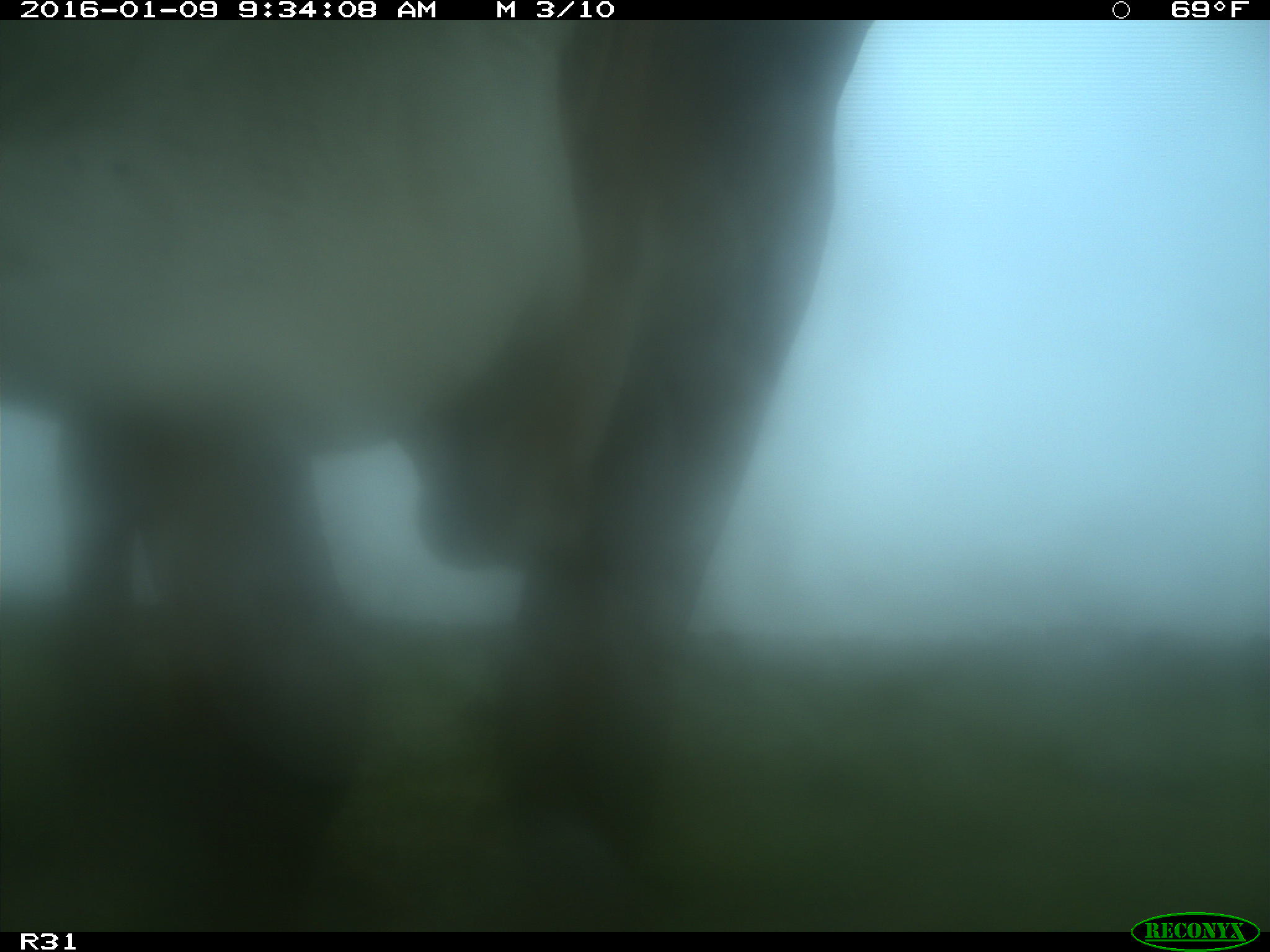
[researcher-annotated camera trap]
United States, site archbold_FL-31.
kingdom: Animalia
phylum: Chordata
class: Mammalia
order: Artiodactyla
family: Bovidae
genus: Bos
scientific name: Bos taurus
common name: domestic cow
Bos taurus (domestic cow).